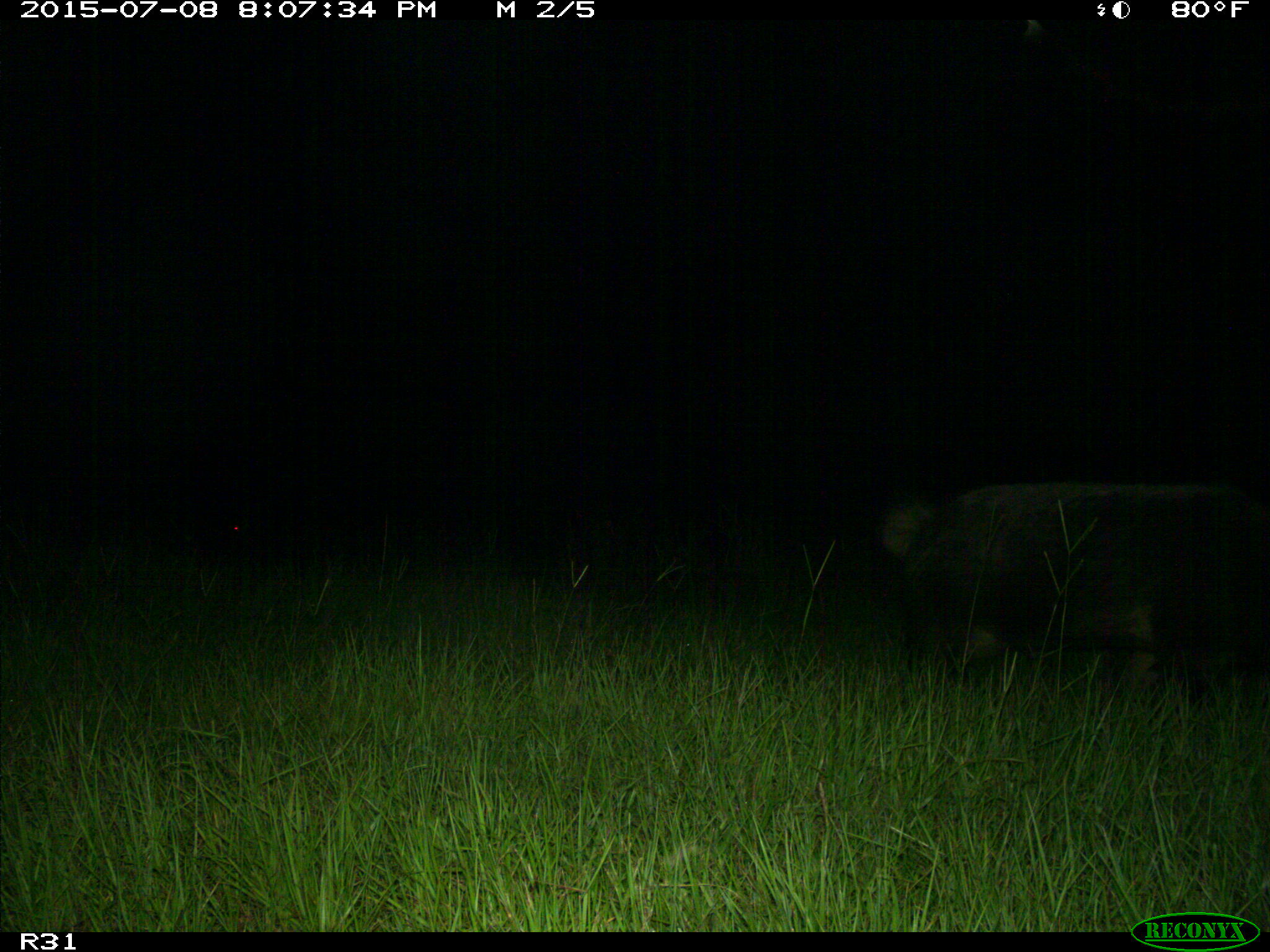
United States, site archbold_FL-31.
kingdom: Animalia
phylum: Chordata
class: Mammalia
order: Artiodactyla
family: Suidae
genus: Sus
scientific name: Sus scrofa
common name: wild boar